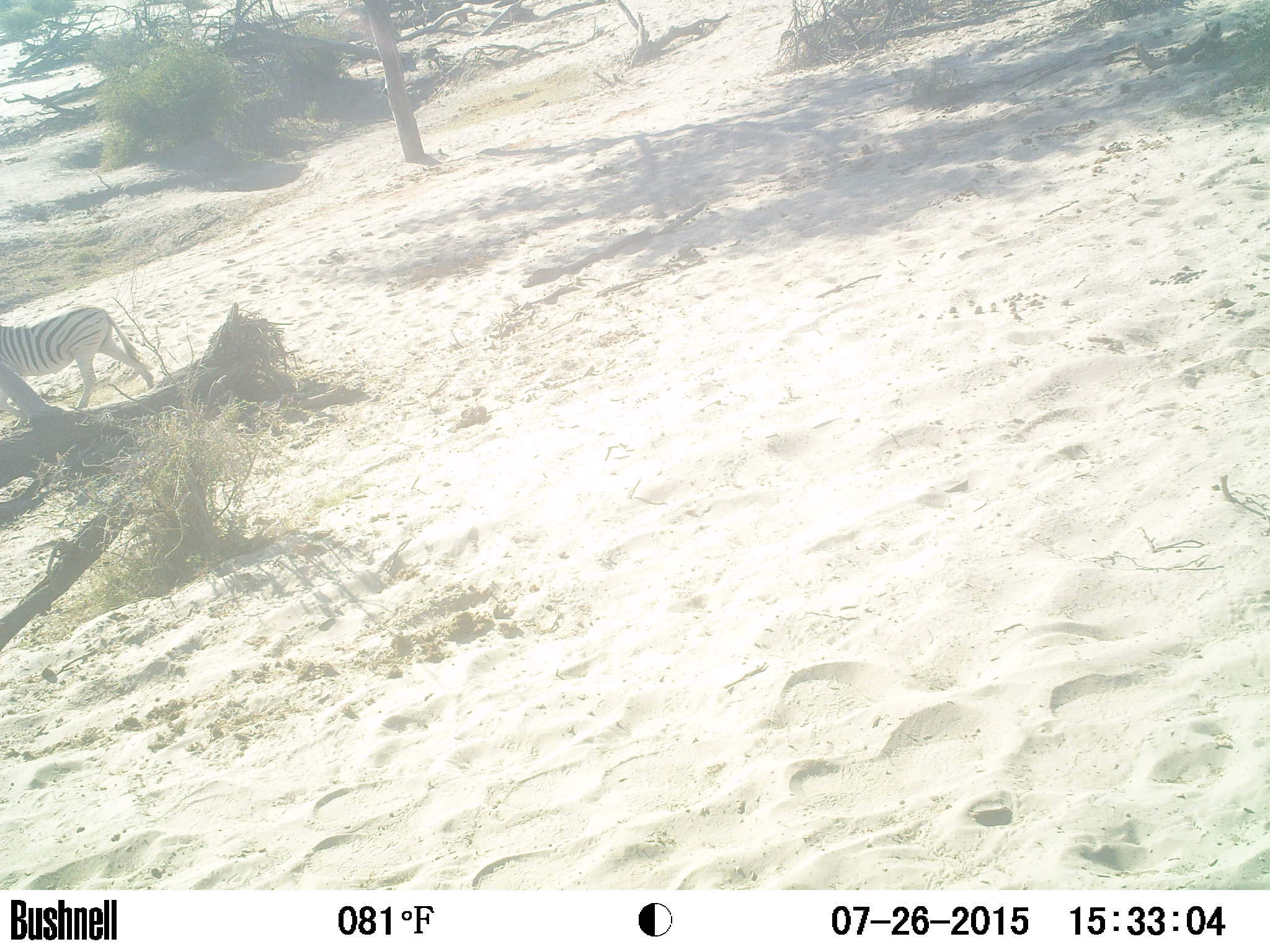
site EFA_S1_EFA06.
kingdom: Animalia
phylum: Chordata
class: Mammalia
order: Perissodactyla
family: Equidae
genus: Equus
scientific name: Equus quagga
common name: plains zebra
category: zebraplains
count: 1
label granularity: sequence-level